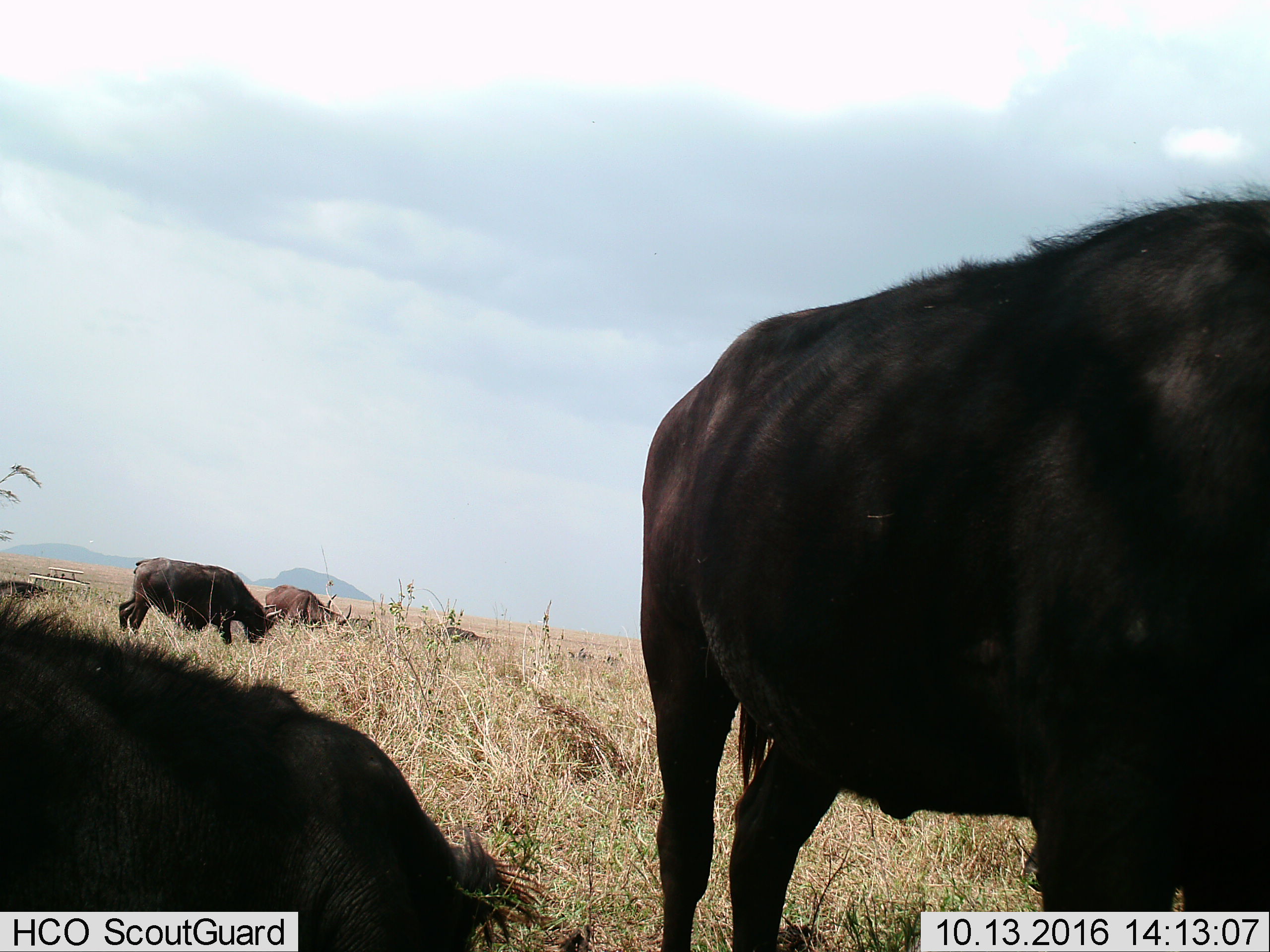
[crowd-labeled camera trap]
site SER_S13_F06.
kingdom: Animalia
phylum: Chordata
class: Mammalia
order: Artiodactyla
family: Bovidae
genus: Syncerus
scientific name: Syncerus caffer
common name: african buffalo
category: buffalo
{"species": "buffalo (african buffalo) (Syncerus caffer)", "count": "4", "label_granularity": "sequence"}